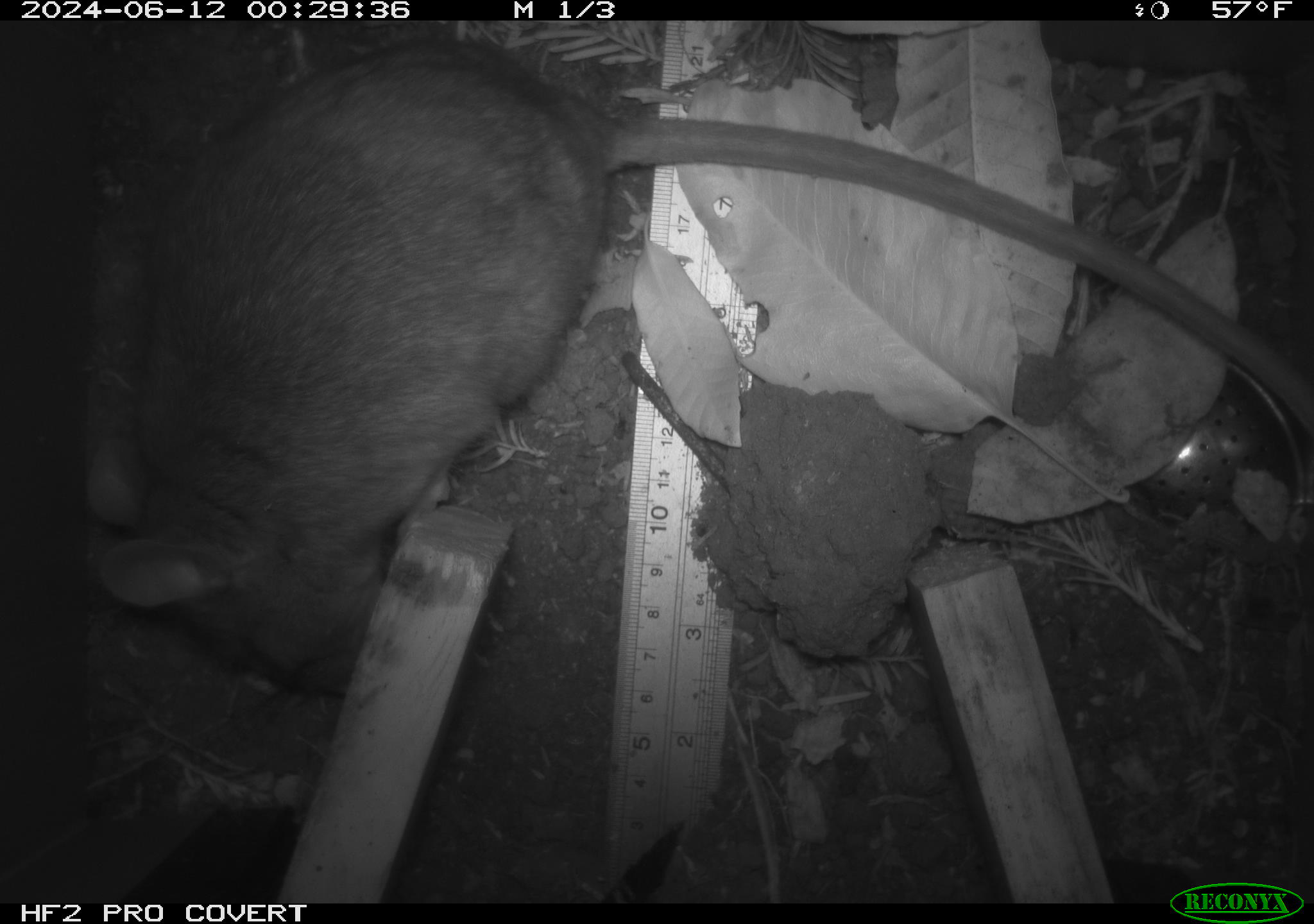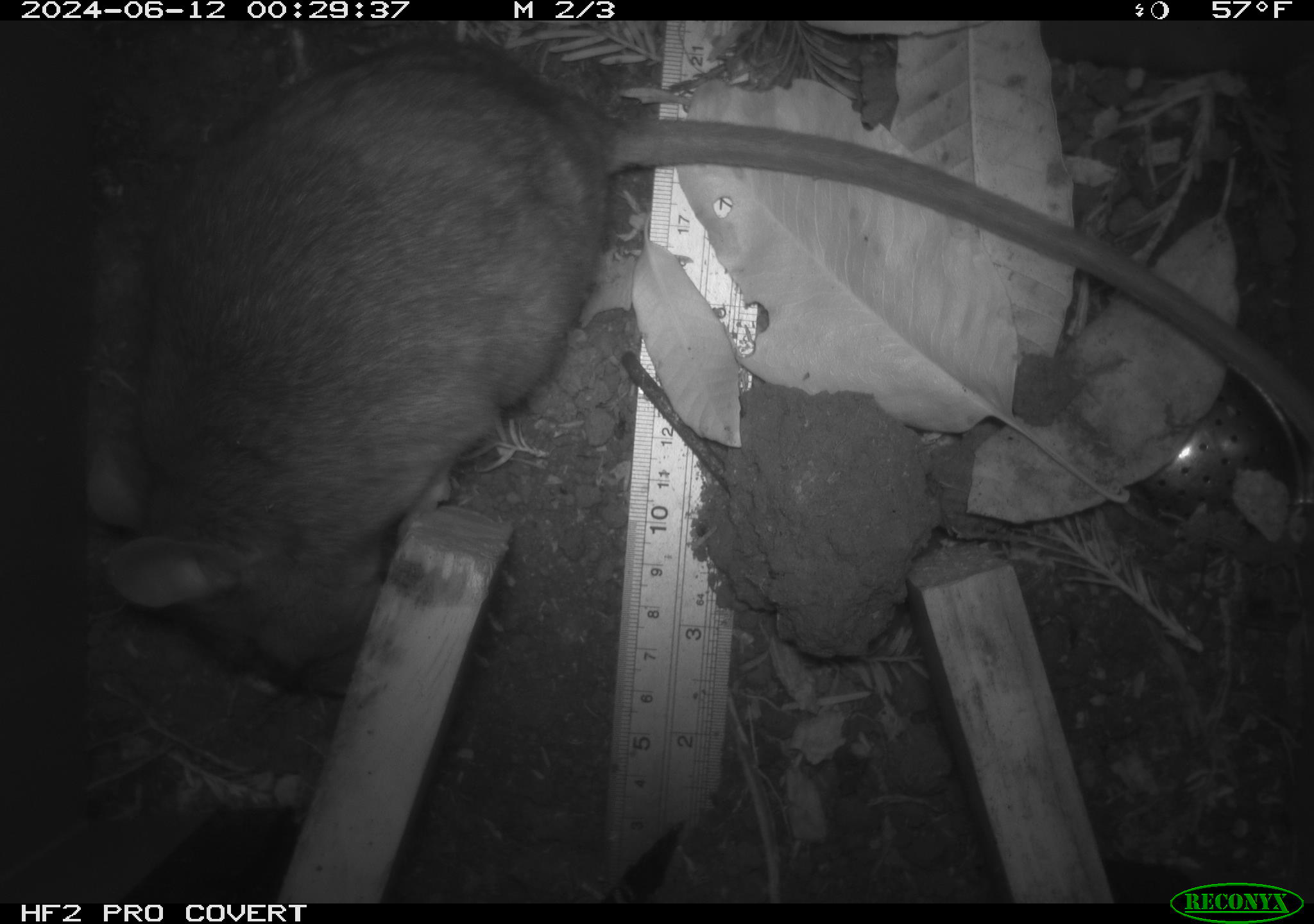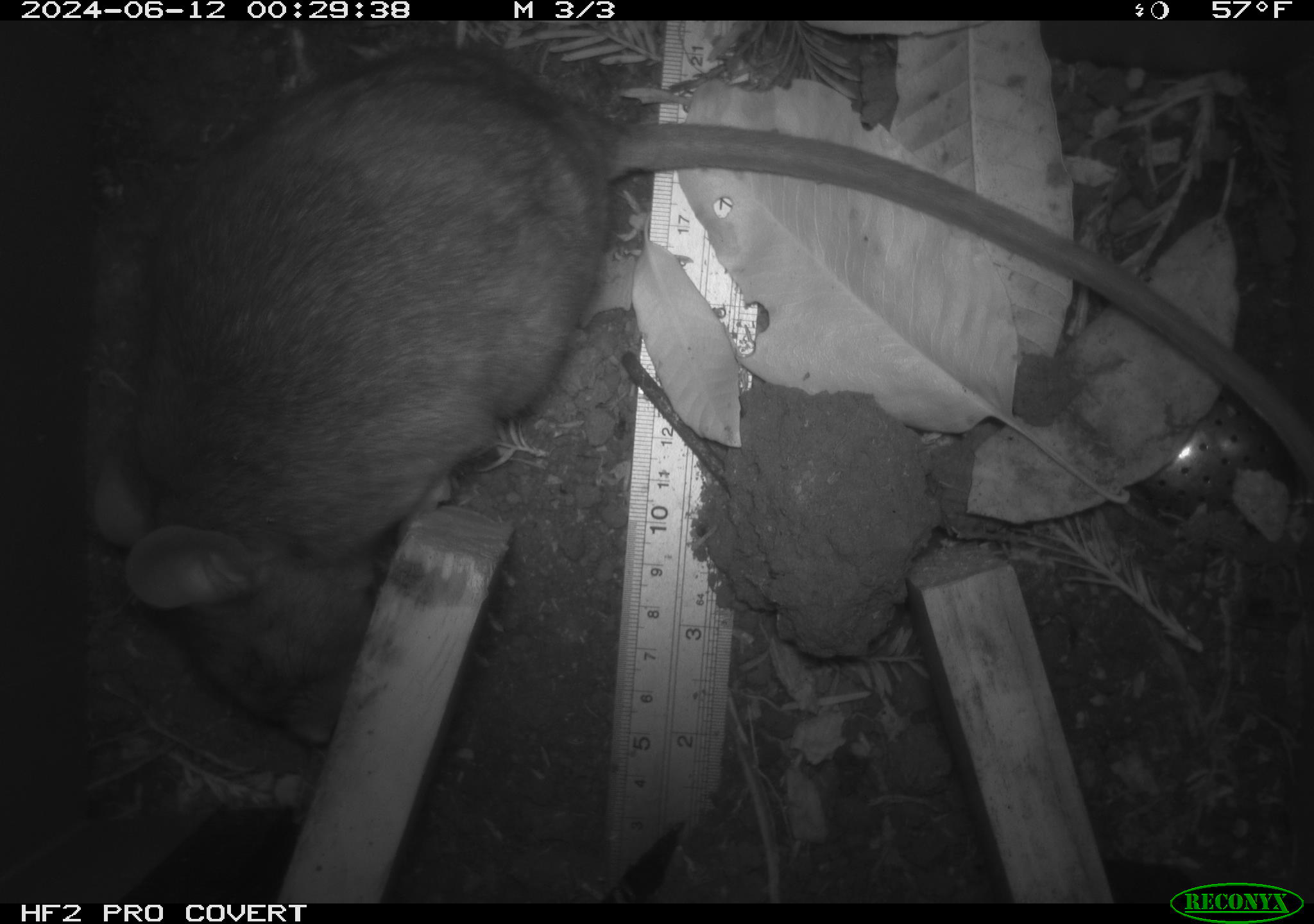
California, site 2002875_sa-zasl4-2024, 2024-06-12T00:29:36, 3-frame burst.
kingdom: Animalia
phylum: Chordata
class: Mammalia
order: Rodentia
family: Cricetidae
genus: Neotoma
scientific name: Neotoma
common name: pack rat or woodrat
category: neotoma species